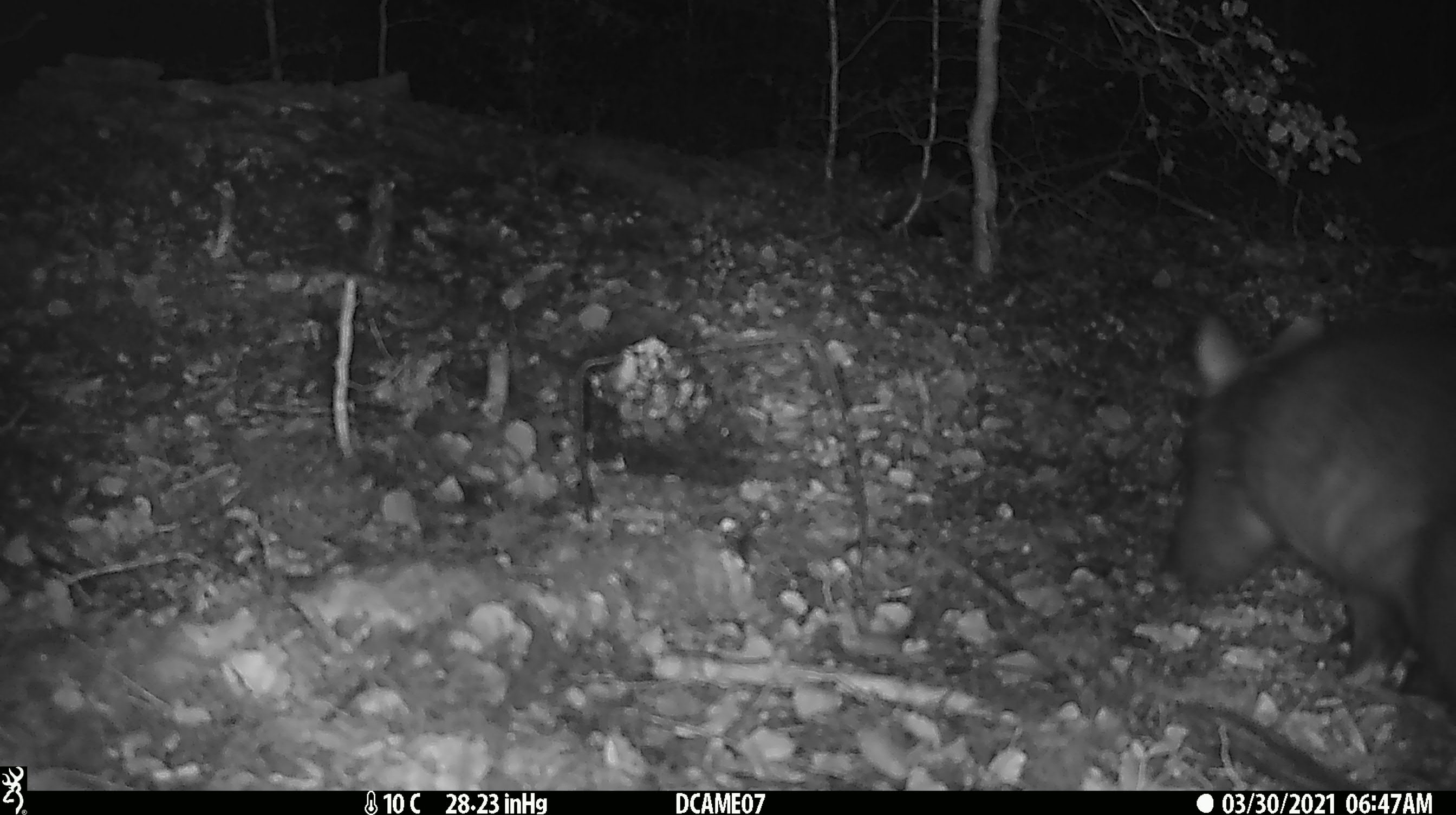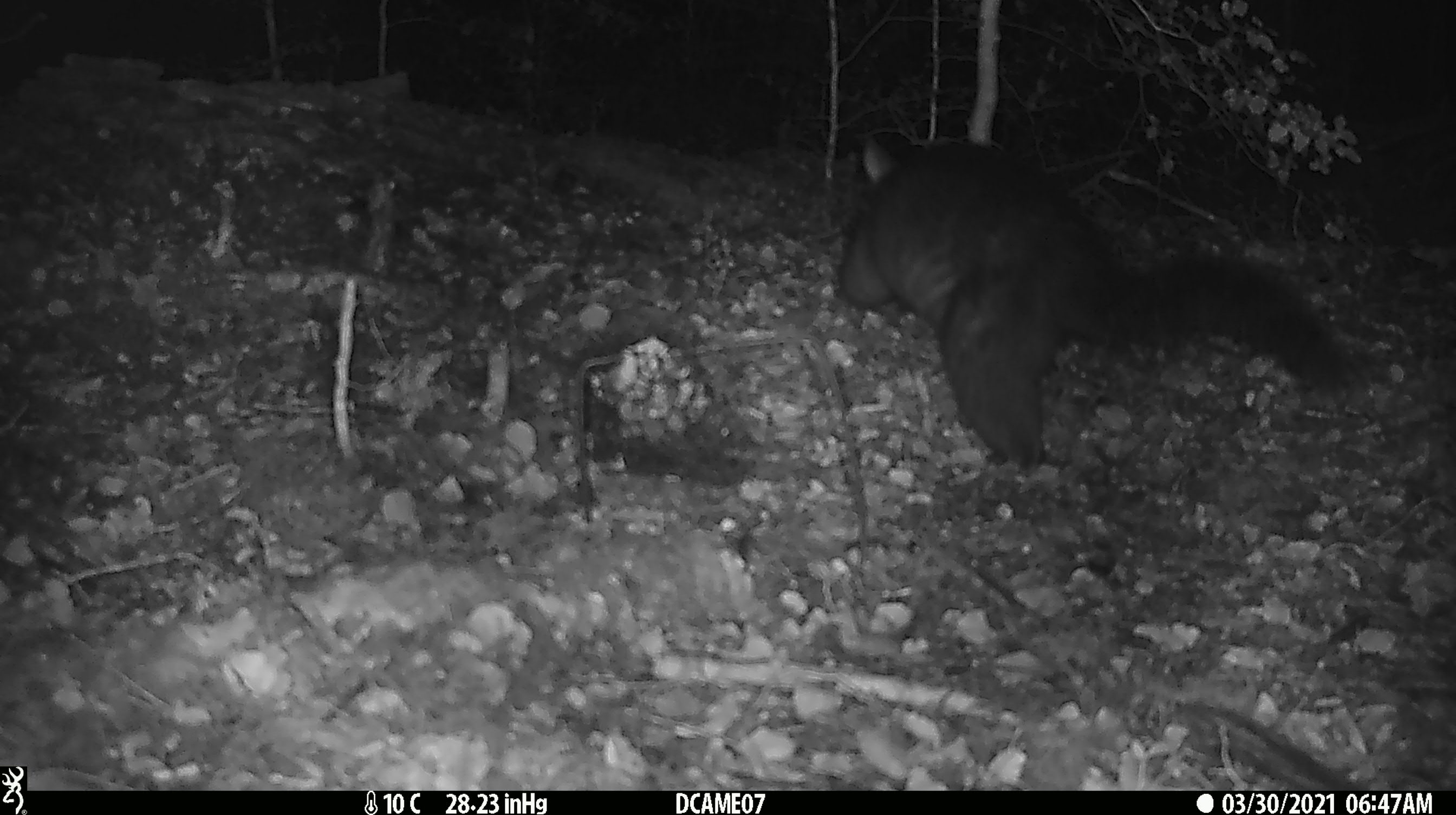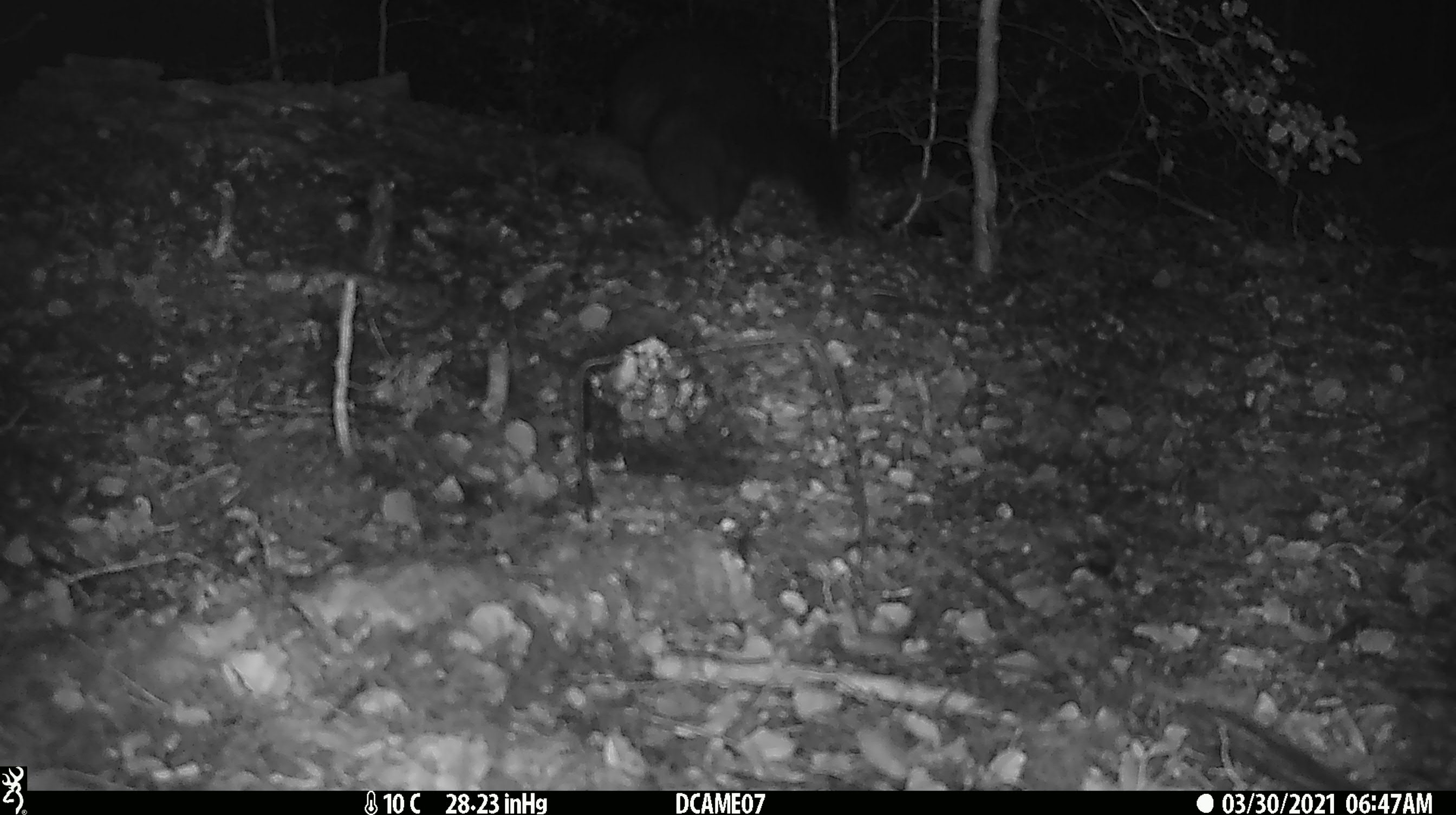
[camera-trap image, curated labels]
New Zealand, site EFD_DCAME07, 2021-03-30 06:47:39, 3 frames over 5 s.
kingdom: Animalia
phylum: Chordata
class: Mammalia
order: Diprotodontia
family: Phalangeridae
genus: Trichosurus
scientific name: Trichosurus vulpecula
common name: common brushtail possum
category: possum